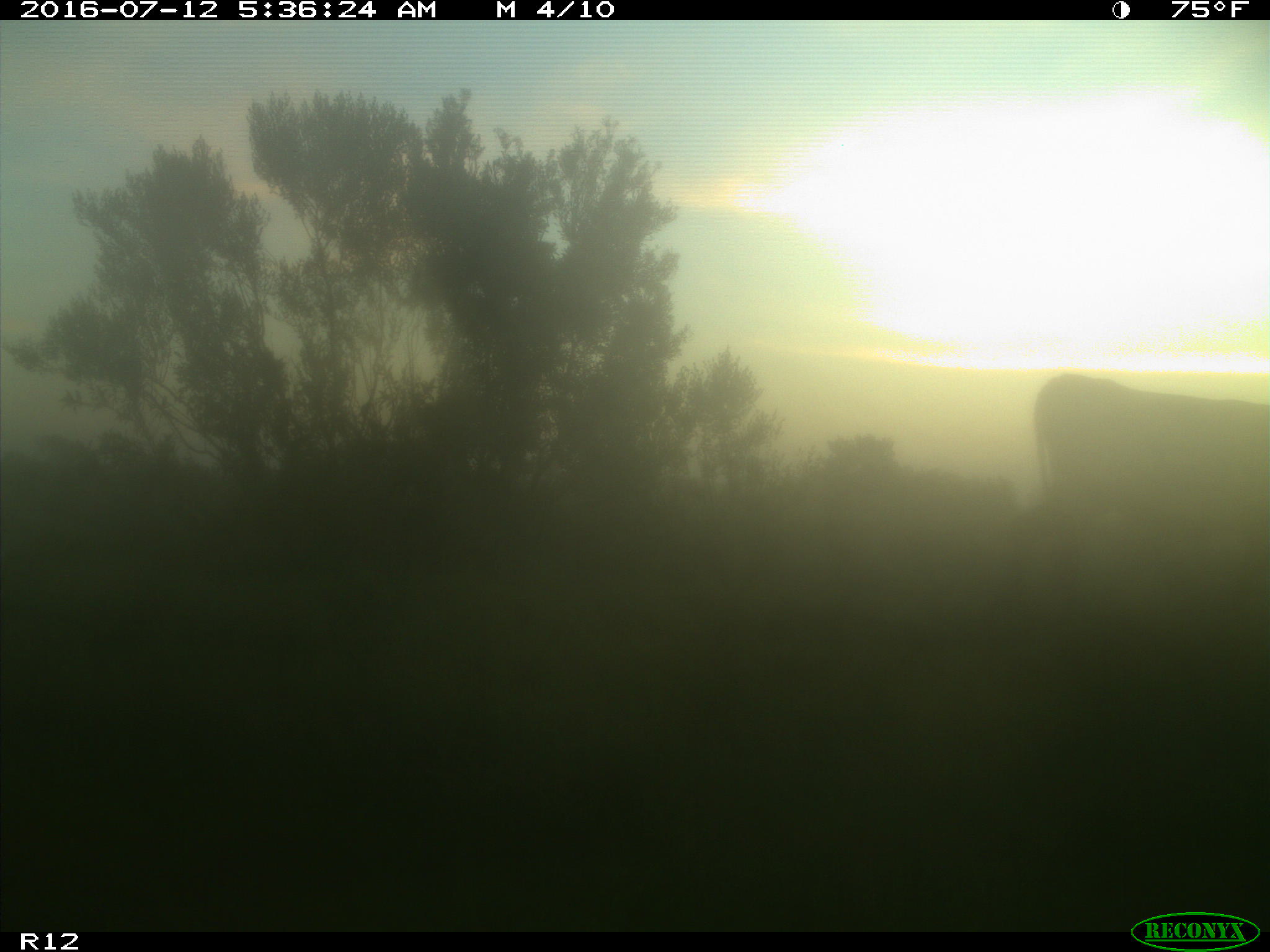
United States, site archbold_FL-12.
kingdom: Animalia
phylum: Chordata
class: Mammalia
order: Artiodactyla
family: Bovidae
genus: Bos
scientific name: Bos taurus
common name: domestic cow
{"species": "Bos taurus (domestic cow)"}